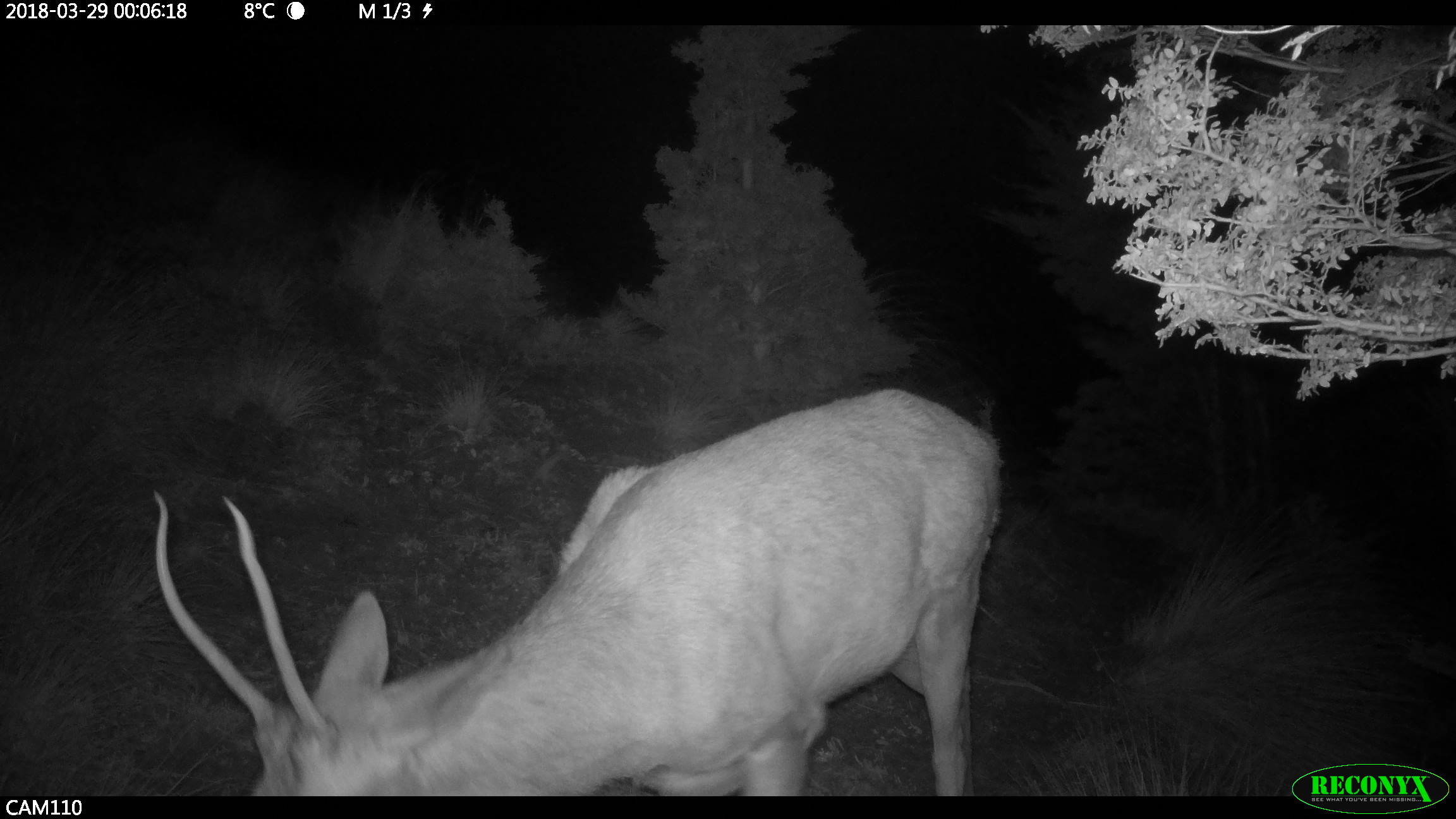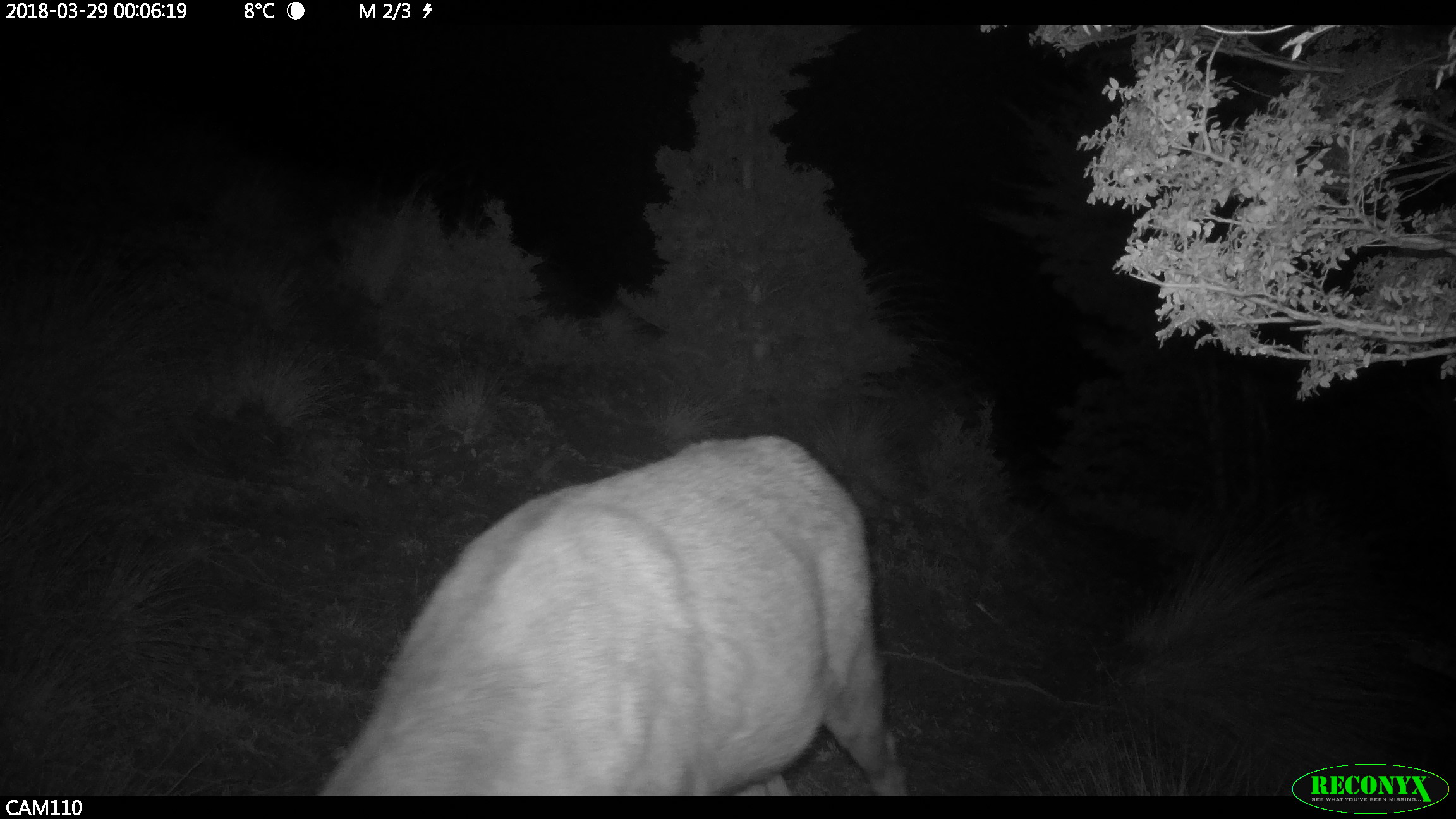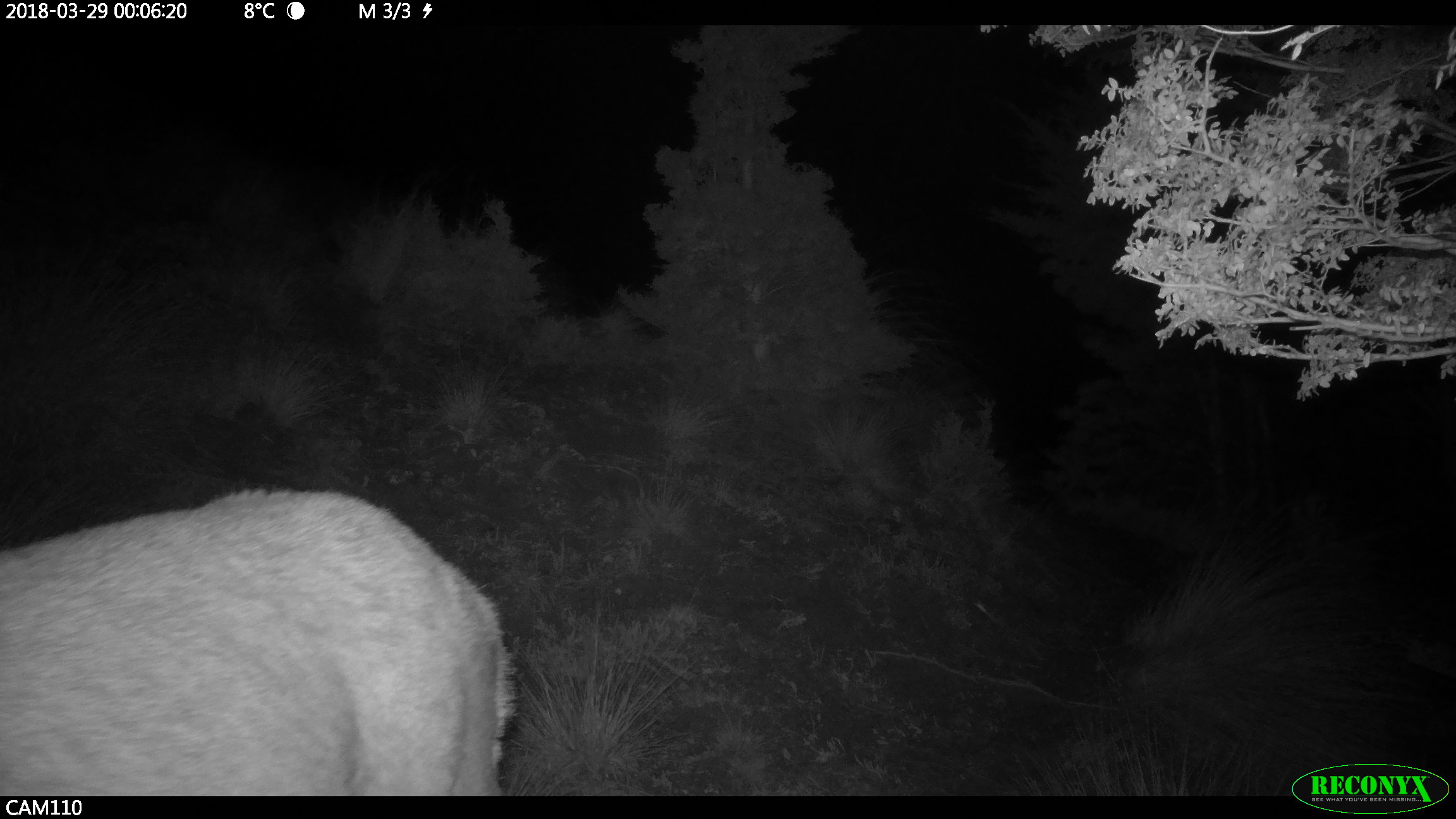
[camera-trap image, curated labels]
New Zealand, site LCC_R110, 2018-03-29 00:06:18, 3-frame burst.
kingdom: Animalia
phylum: Chordata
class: Mammalia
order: Artiodactyla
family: Cervidae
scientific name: Cervidae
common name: deer